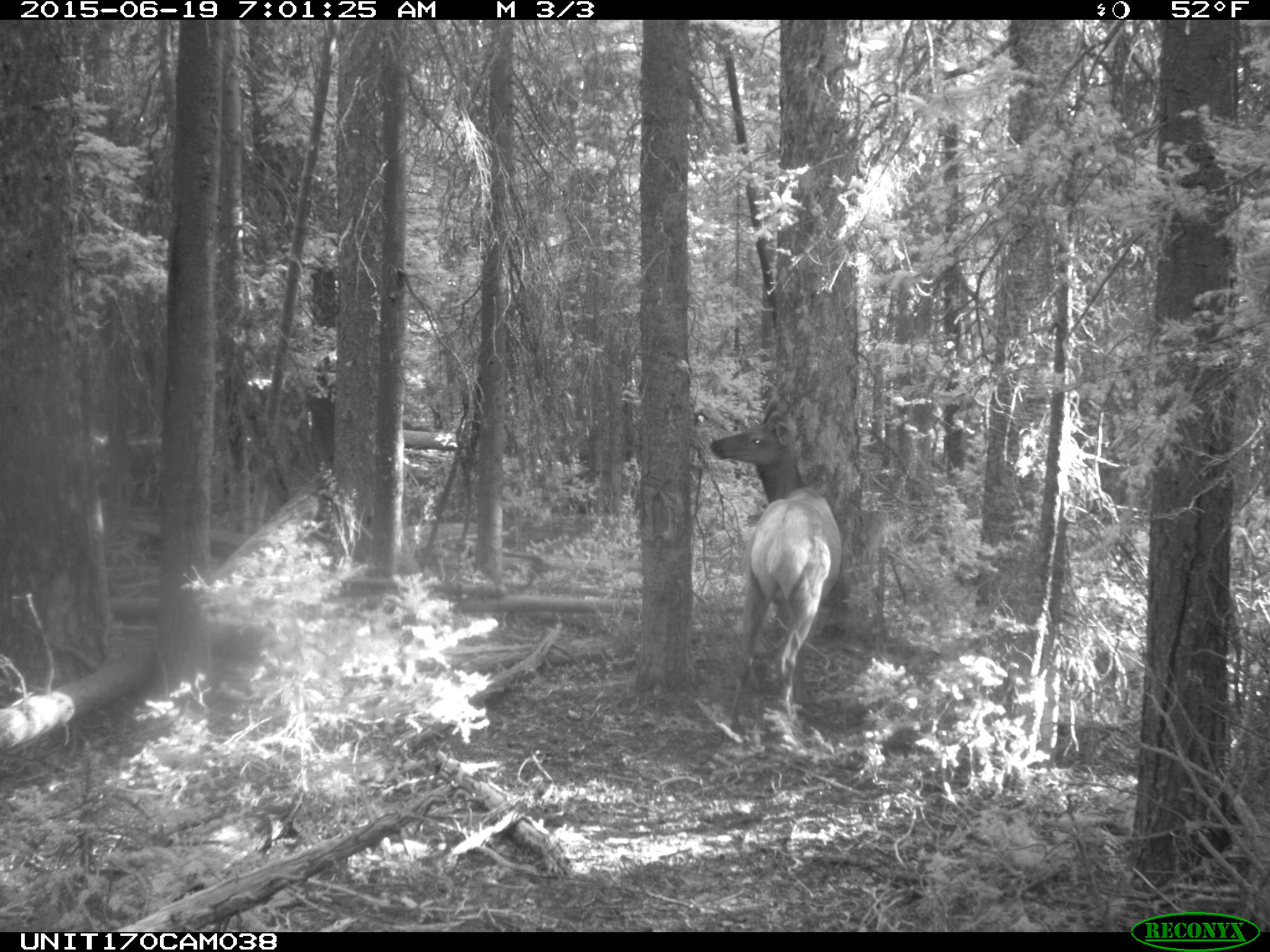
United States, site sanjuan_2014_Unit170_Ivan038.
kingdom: Animalia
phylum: Chordata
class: Mammalia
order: Artiodactyla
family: Cervidae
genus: Cervus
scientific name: Cervus elaphus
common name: red deer